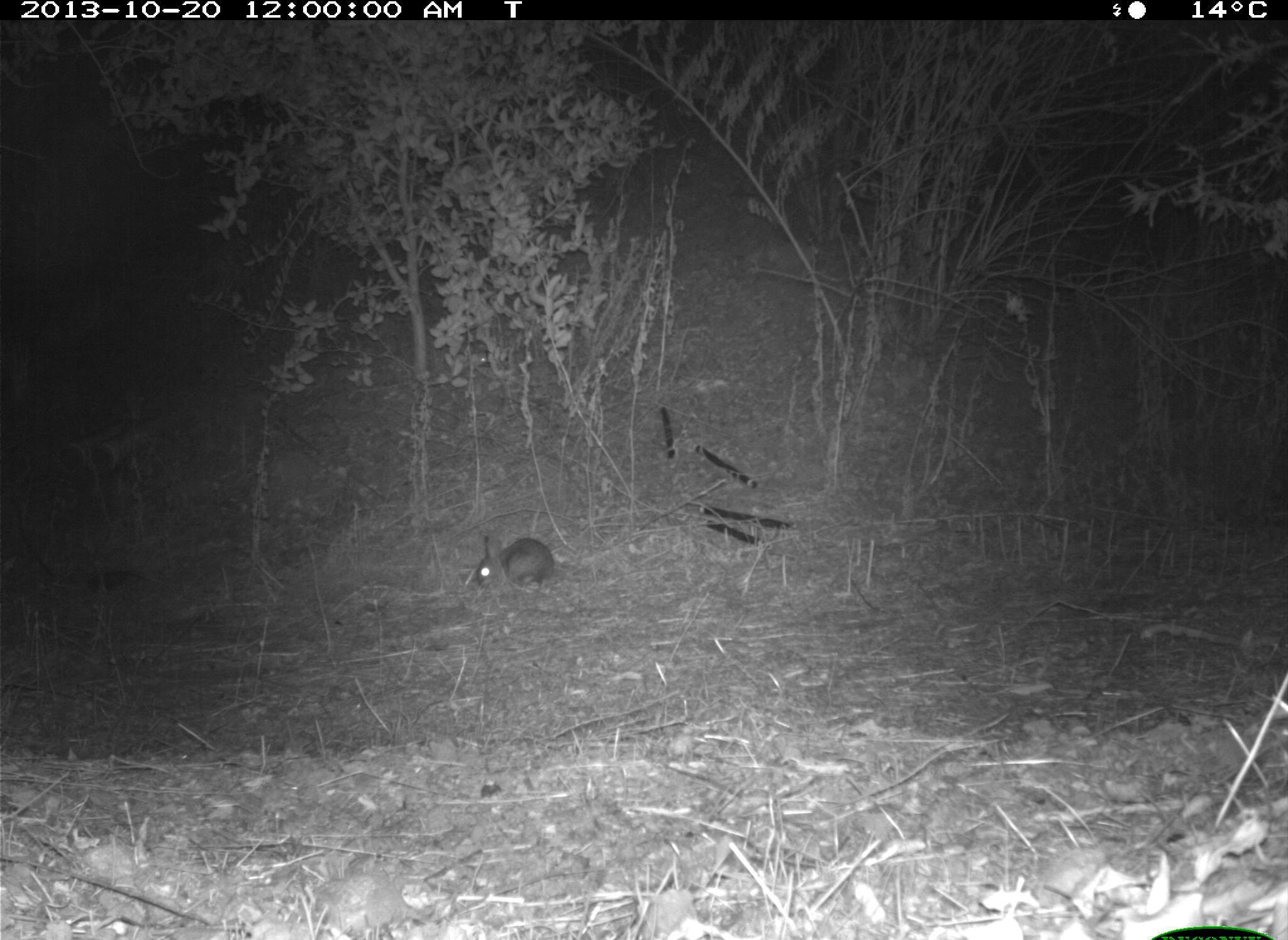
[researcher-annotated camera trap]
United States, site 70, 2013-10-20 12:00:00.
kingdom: Animalia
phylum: Chordata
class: Mammalia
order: Lagomorpha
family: Leporidae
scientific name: Leporidae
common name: rabbits and hares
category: rabbit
Rabbit (rabbits and hares) (Leporidae).